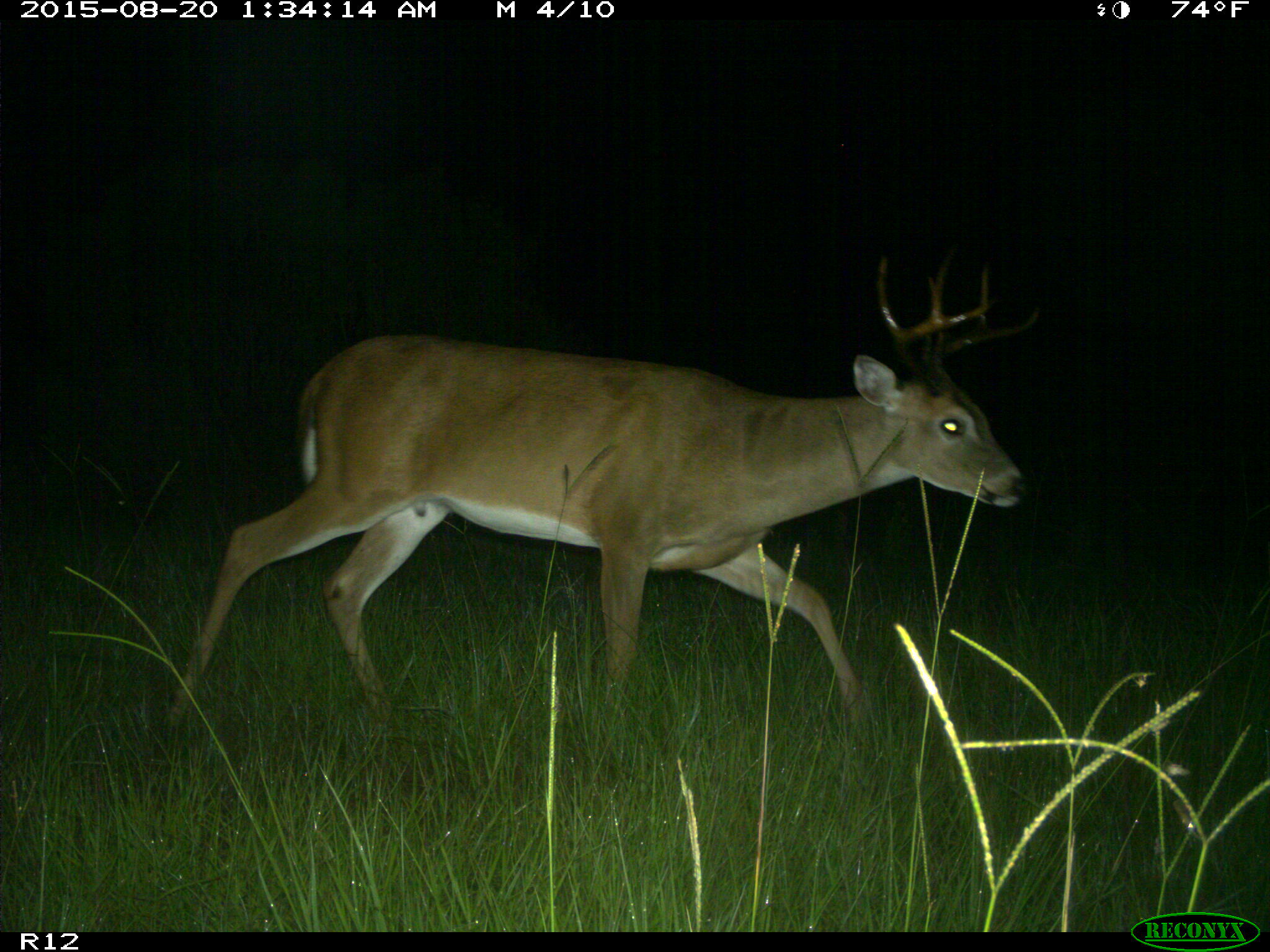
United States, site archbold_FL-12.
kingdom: Animalia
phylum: Chordata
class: Mammalia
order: Artiodactyla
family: Cervidae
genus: Odocoileus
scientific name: Odocoileus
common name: deer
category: unidentified deer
Unidentified deer (deer) (Odocoileus).